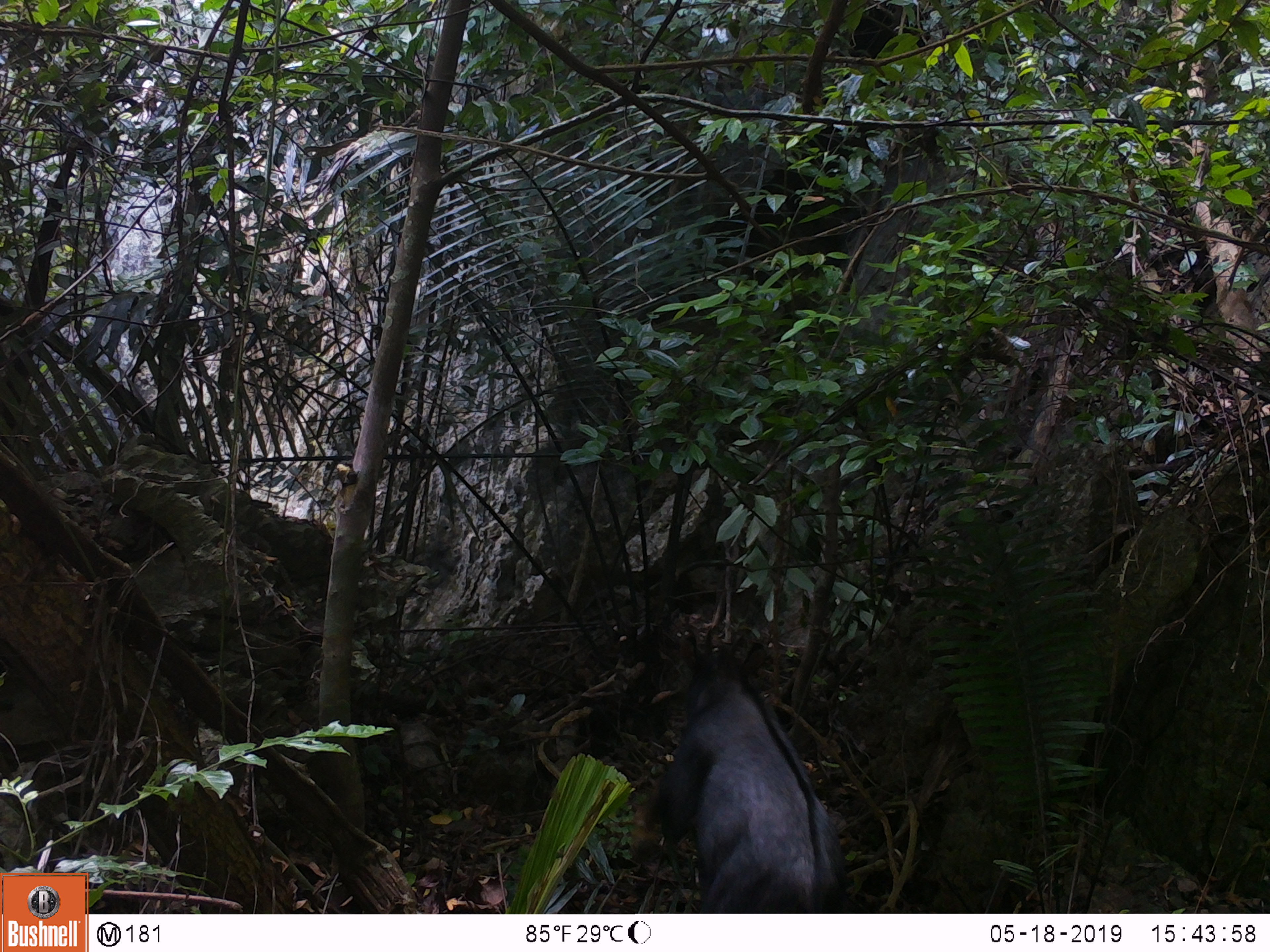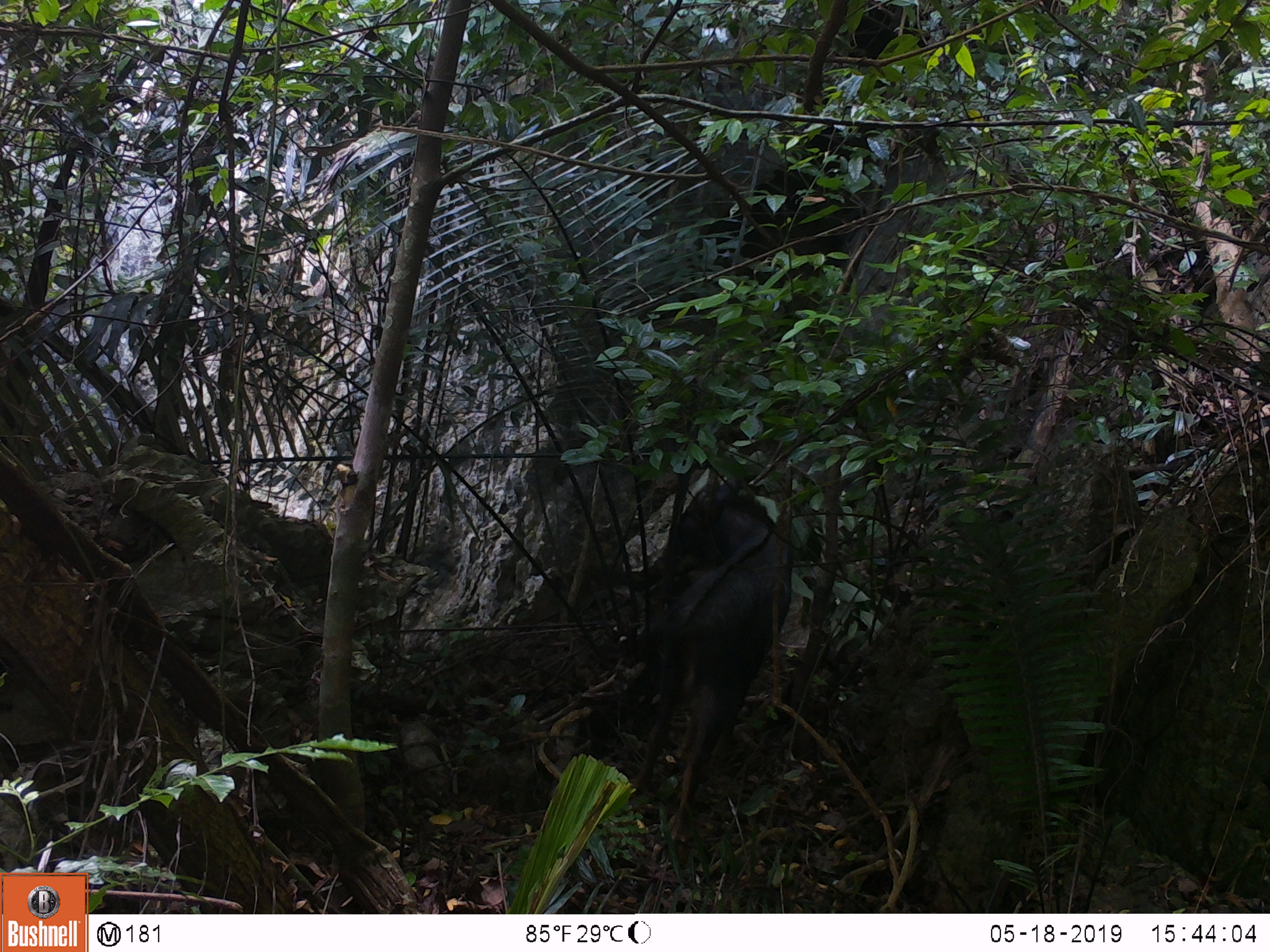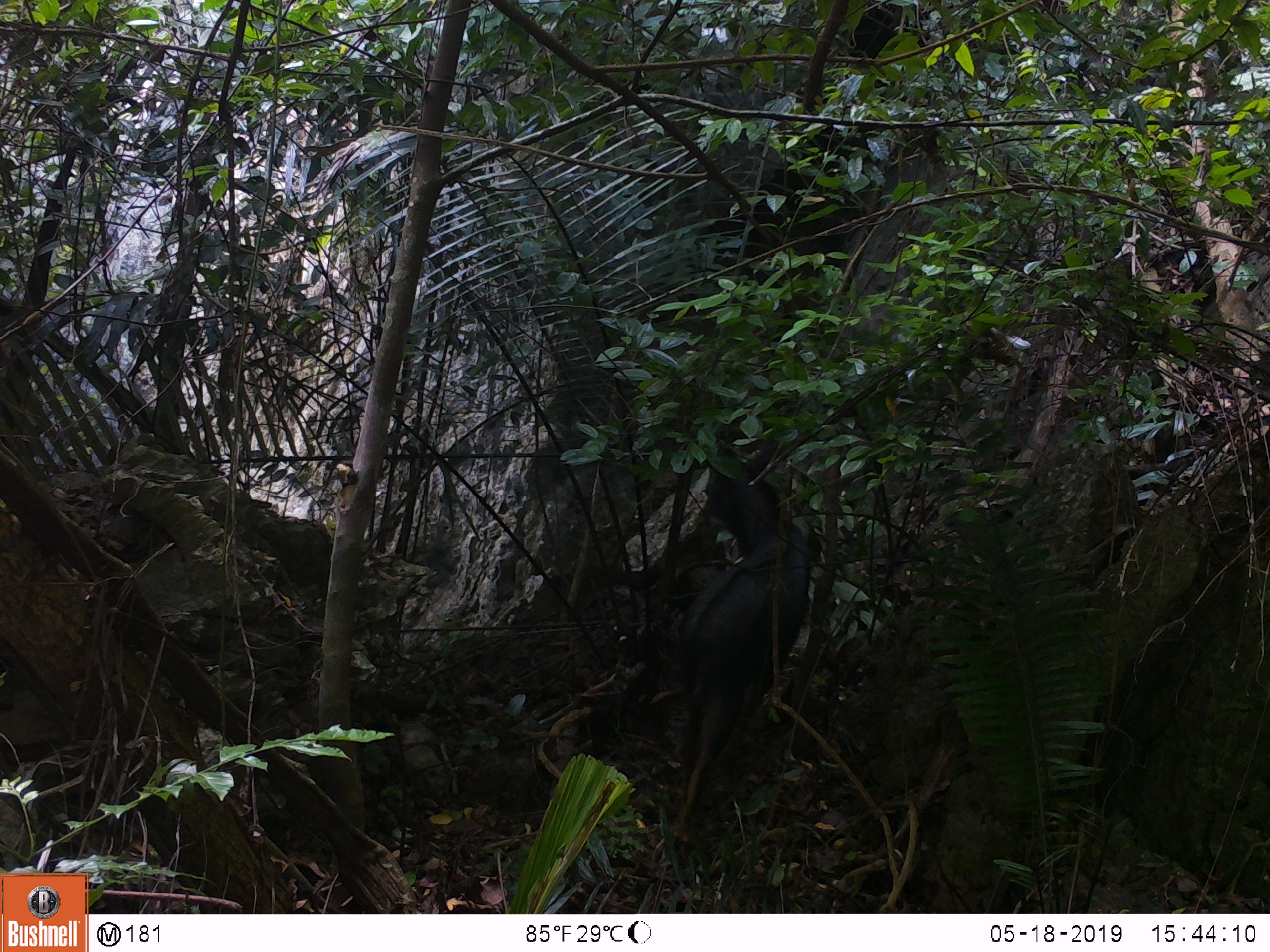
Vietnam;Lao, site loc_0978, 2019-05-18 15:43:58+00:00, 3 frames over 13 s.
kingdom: Animalia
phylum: Chordata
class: Mammalia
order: Artiodactyla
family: Bovidae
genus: Capricornis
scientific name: Capricornis sumatraensis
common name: chinese serow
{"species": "chinese serow (Capricornis sumatraensis)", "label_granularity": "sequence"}